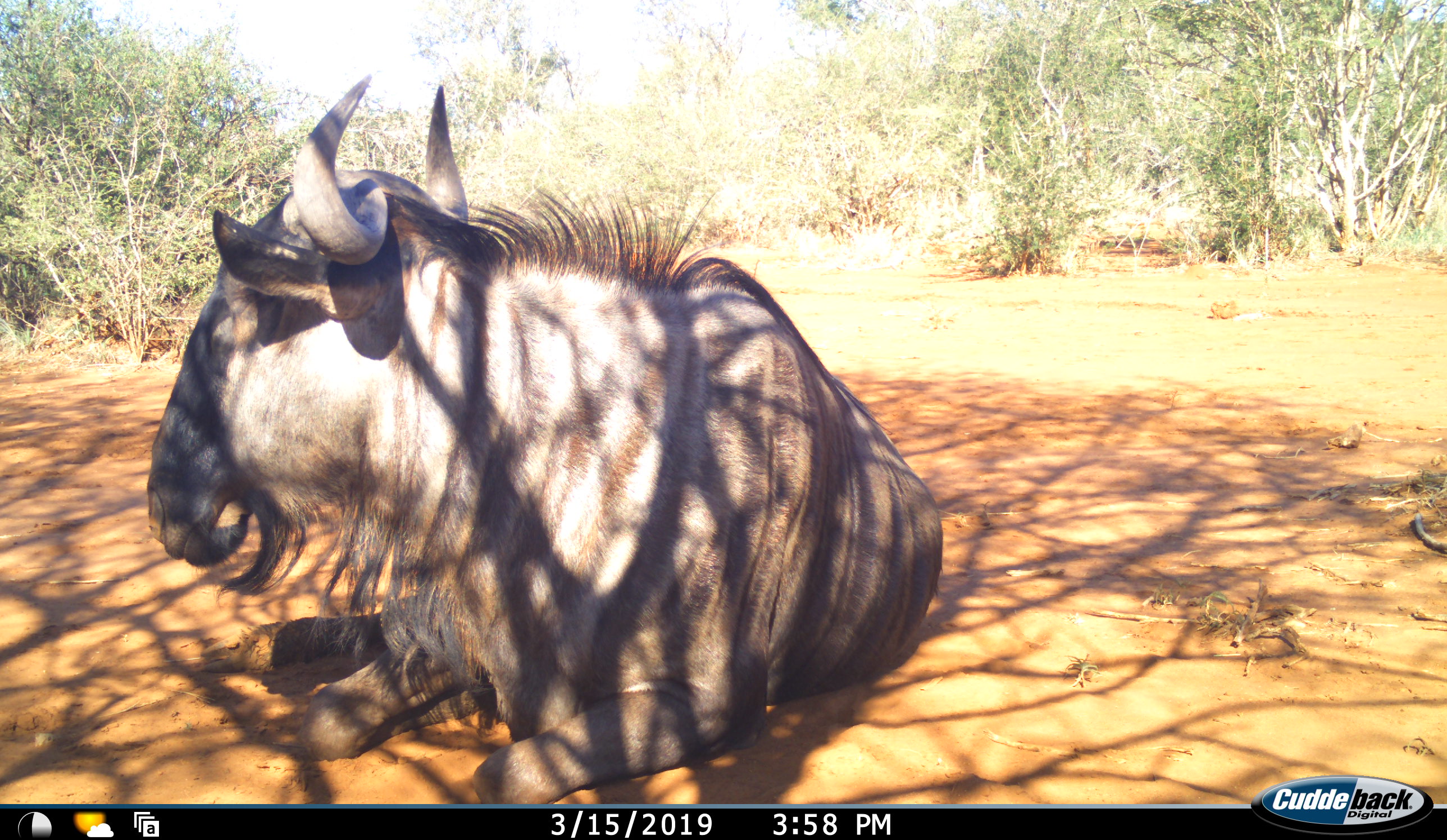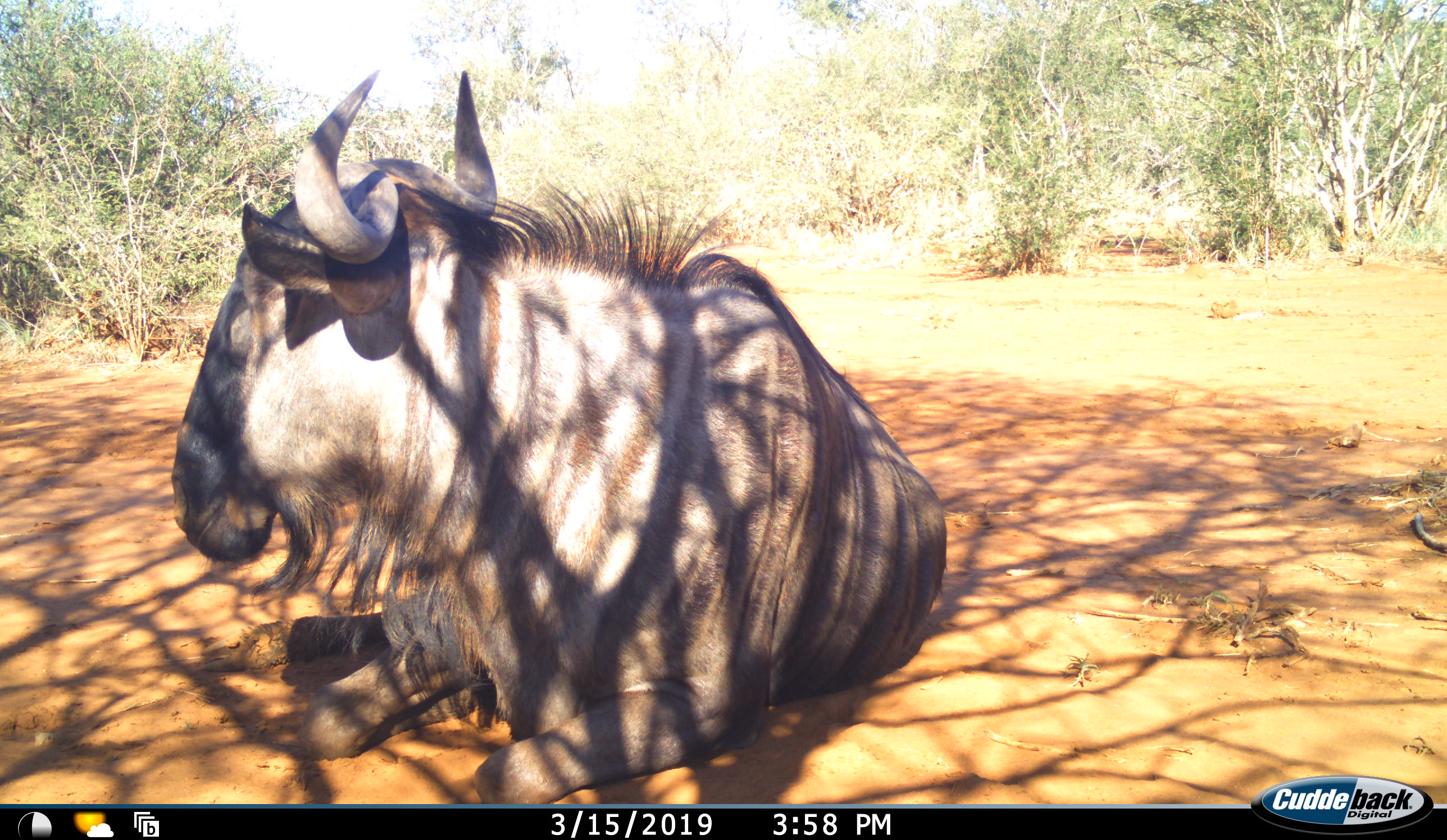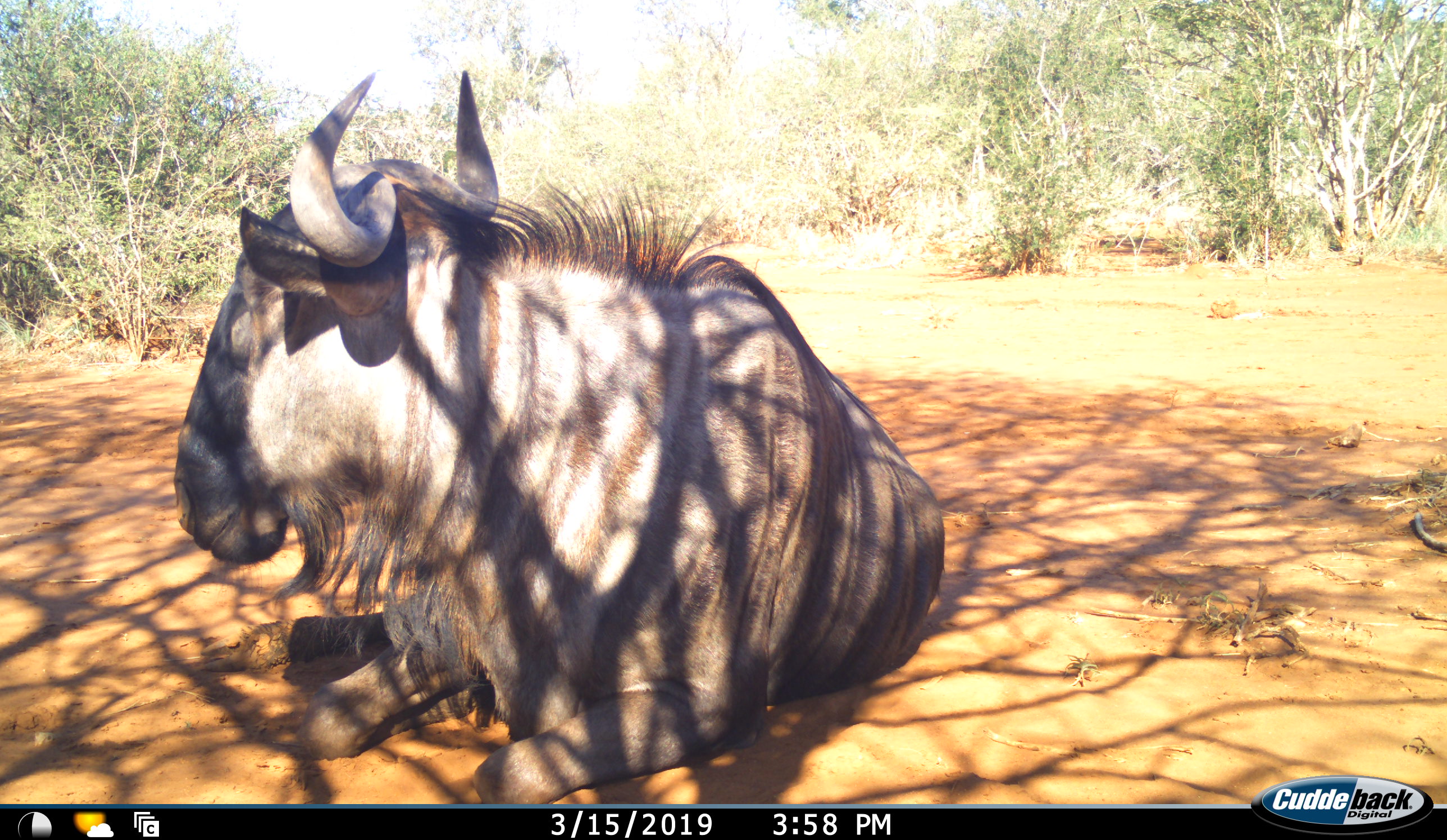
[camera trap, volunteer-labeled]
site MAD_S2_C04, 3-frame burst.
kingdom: Animalia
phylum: Chordata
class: Mammalia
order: Artiodactyla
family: Bovidae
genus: Connochaetes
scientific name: Connochaetes taurinus taurinus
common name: blue wildebeest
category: wildebeestblue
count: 1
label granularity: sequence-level